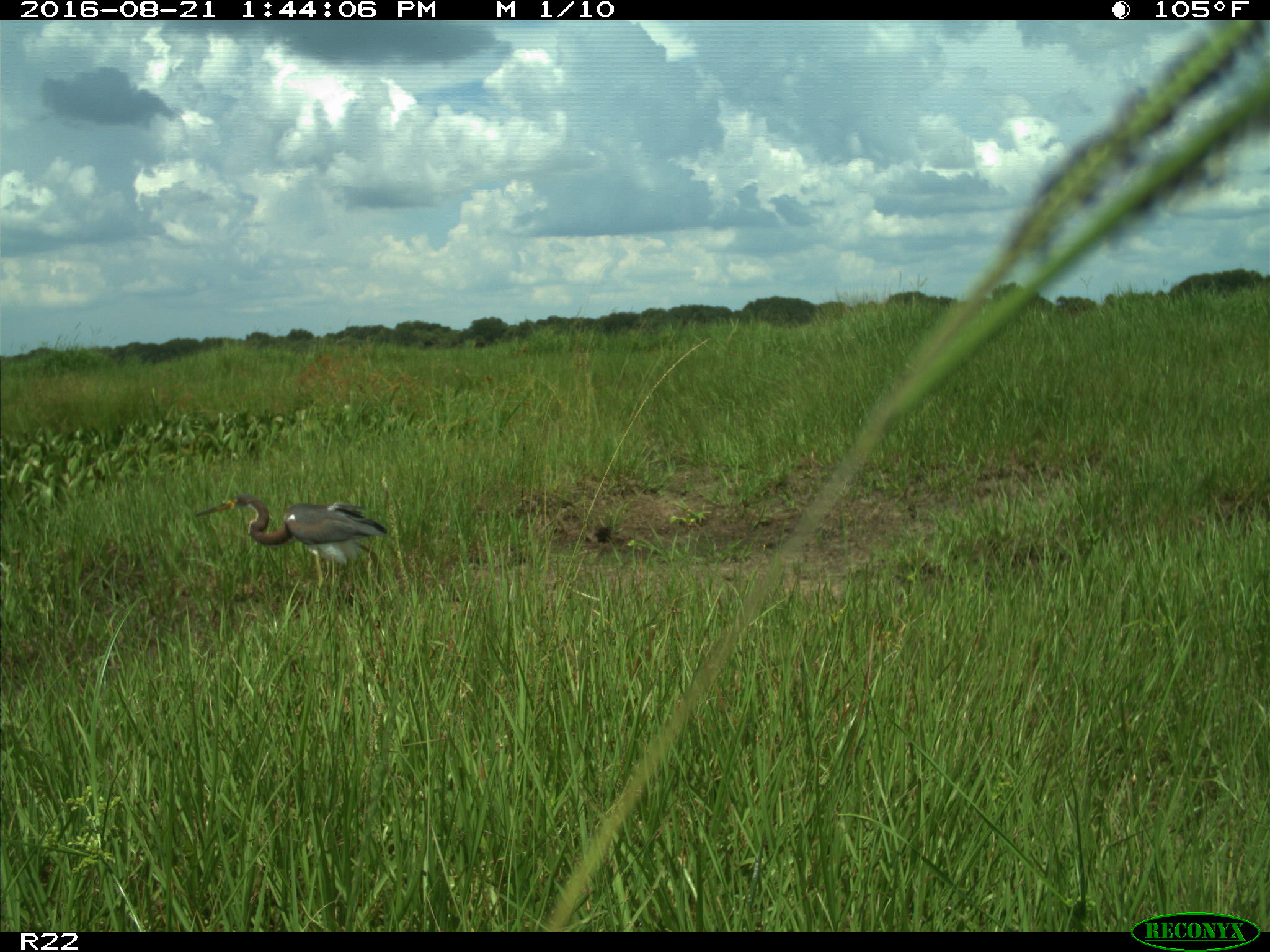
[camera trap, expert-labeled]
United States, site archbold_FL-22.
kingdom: Animalia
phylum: Chordata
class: Aves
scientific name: Aves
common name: birds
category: unidentified bird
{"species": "unidentified bird (birds) (Aves)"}